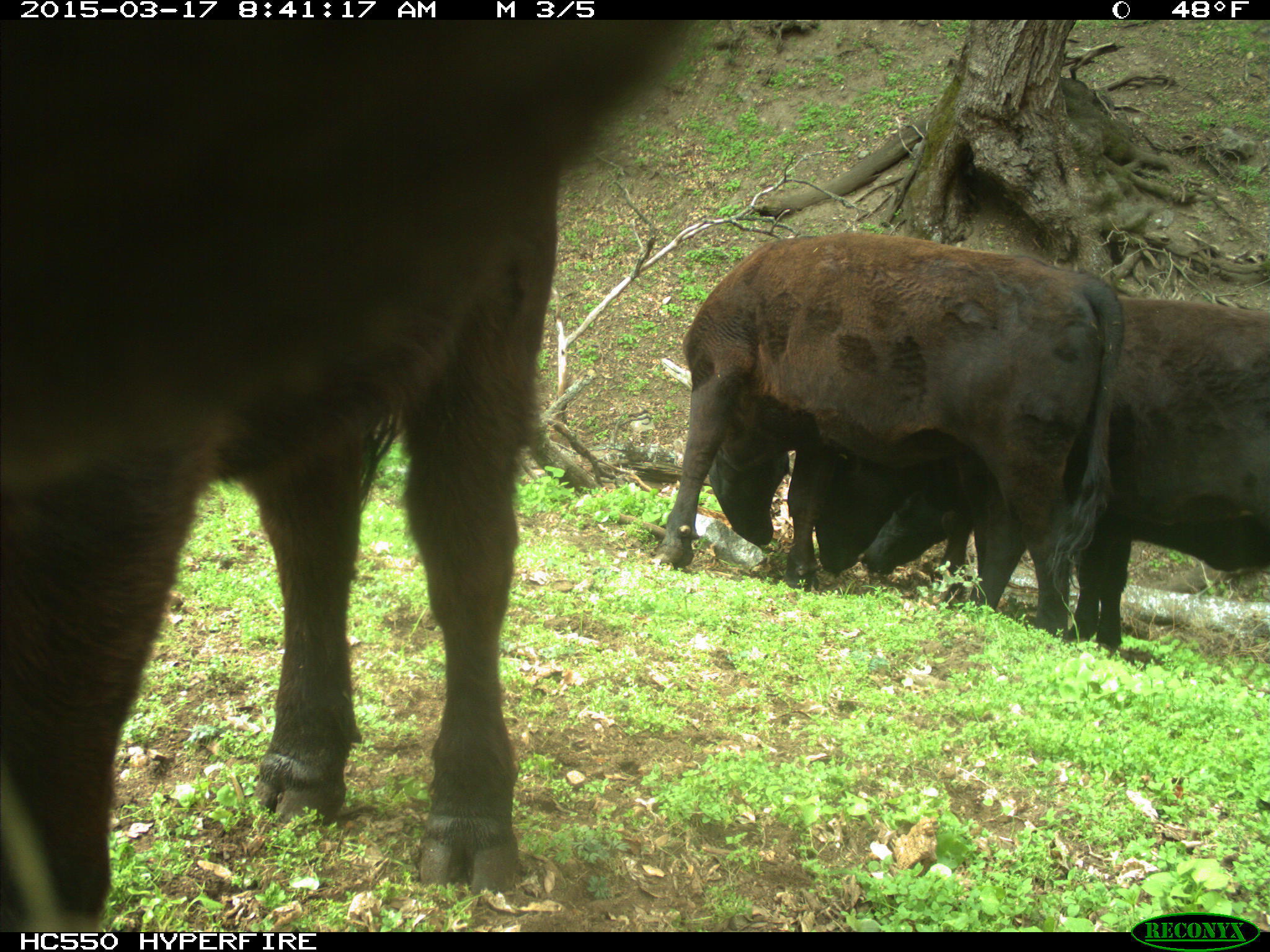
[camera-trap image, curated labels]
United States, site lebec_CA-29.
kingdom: Animalia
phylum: Chordata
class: Mammalia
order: Artiodactyla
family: Bovidae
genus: Bos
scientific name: Bos taurus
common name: domestic cow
Bos taurus (domestic cow).